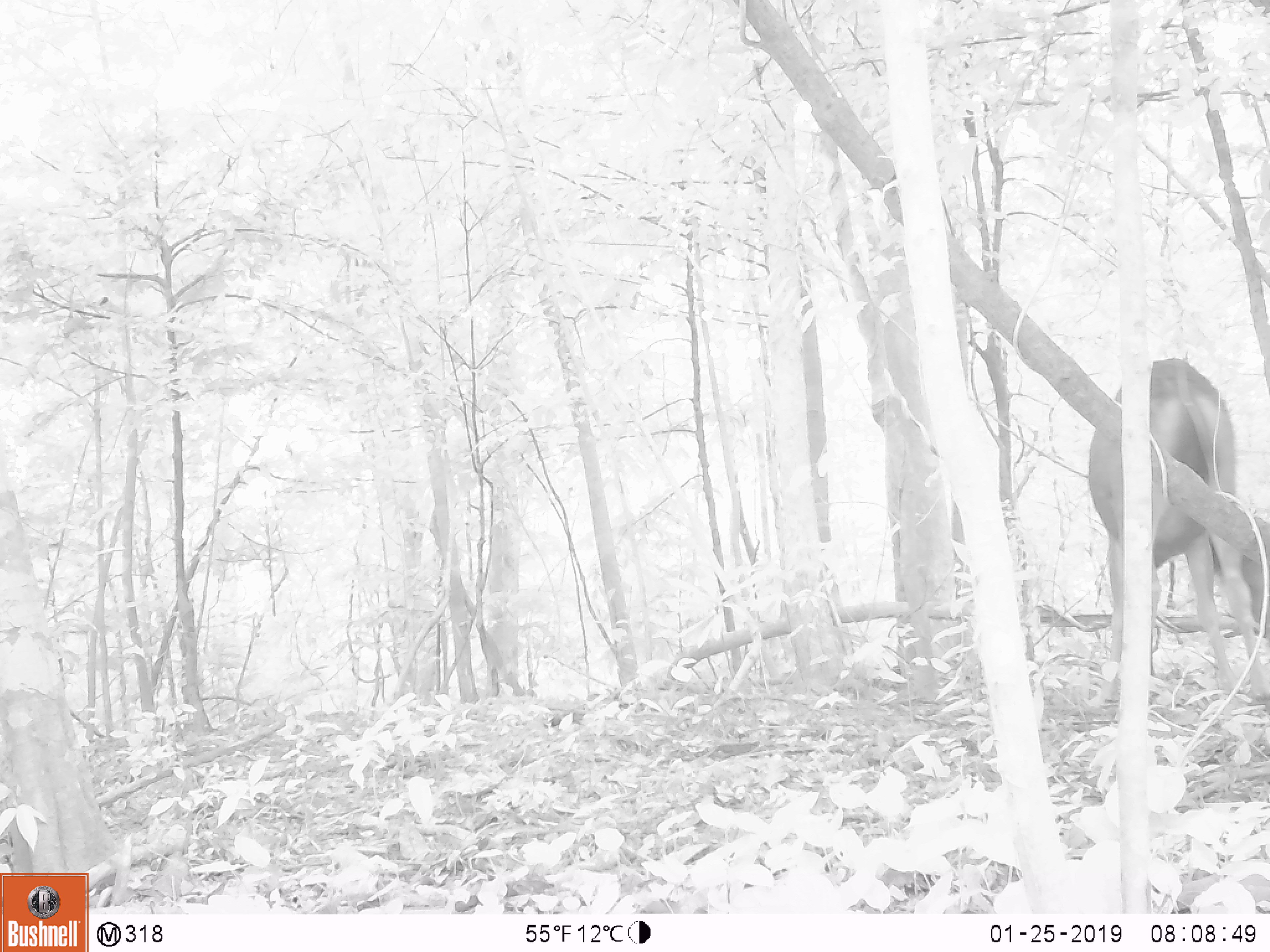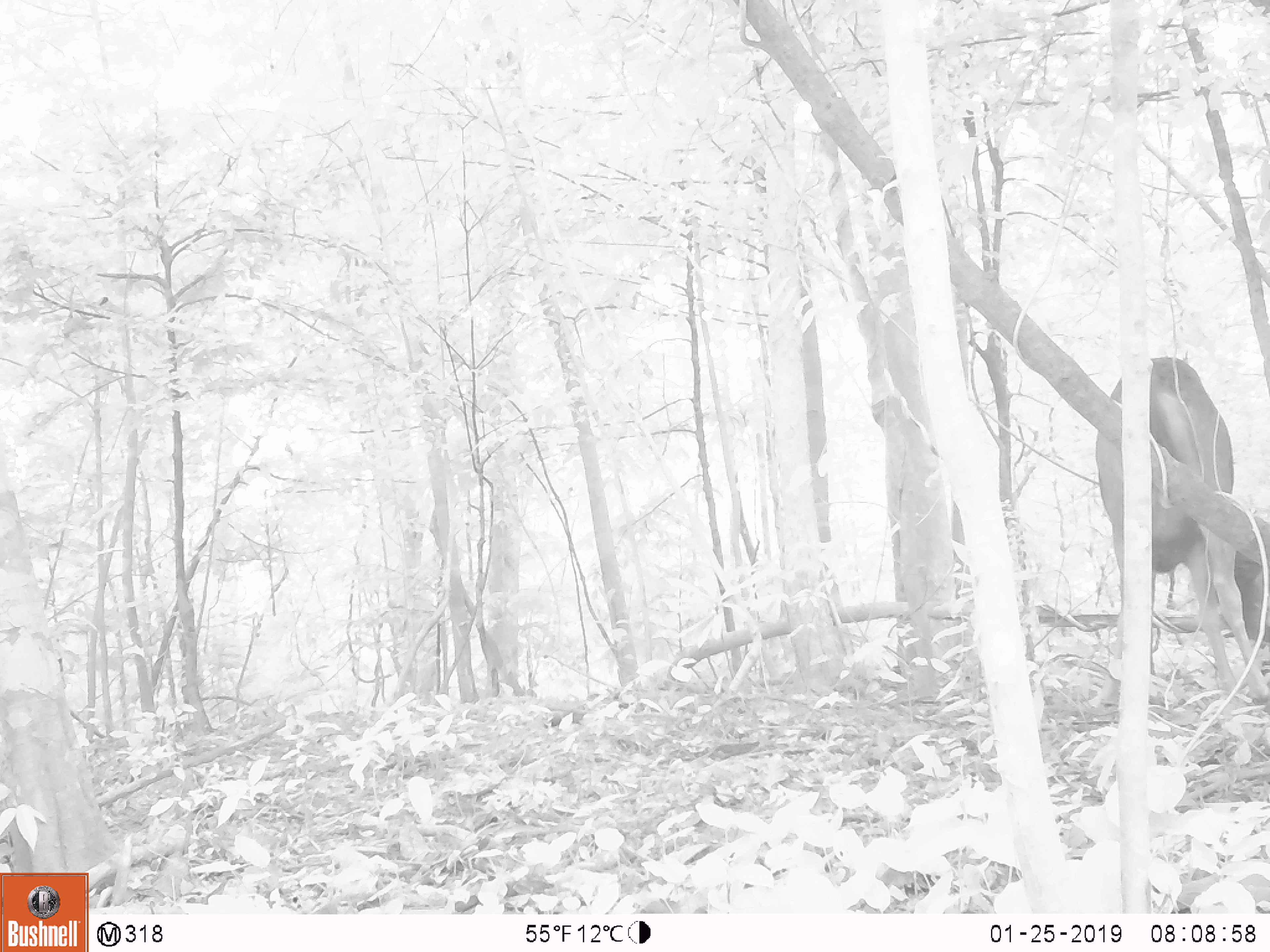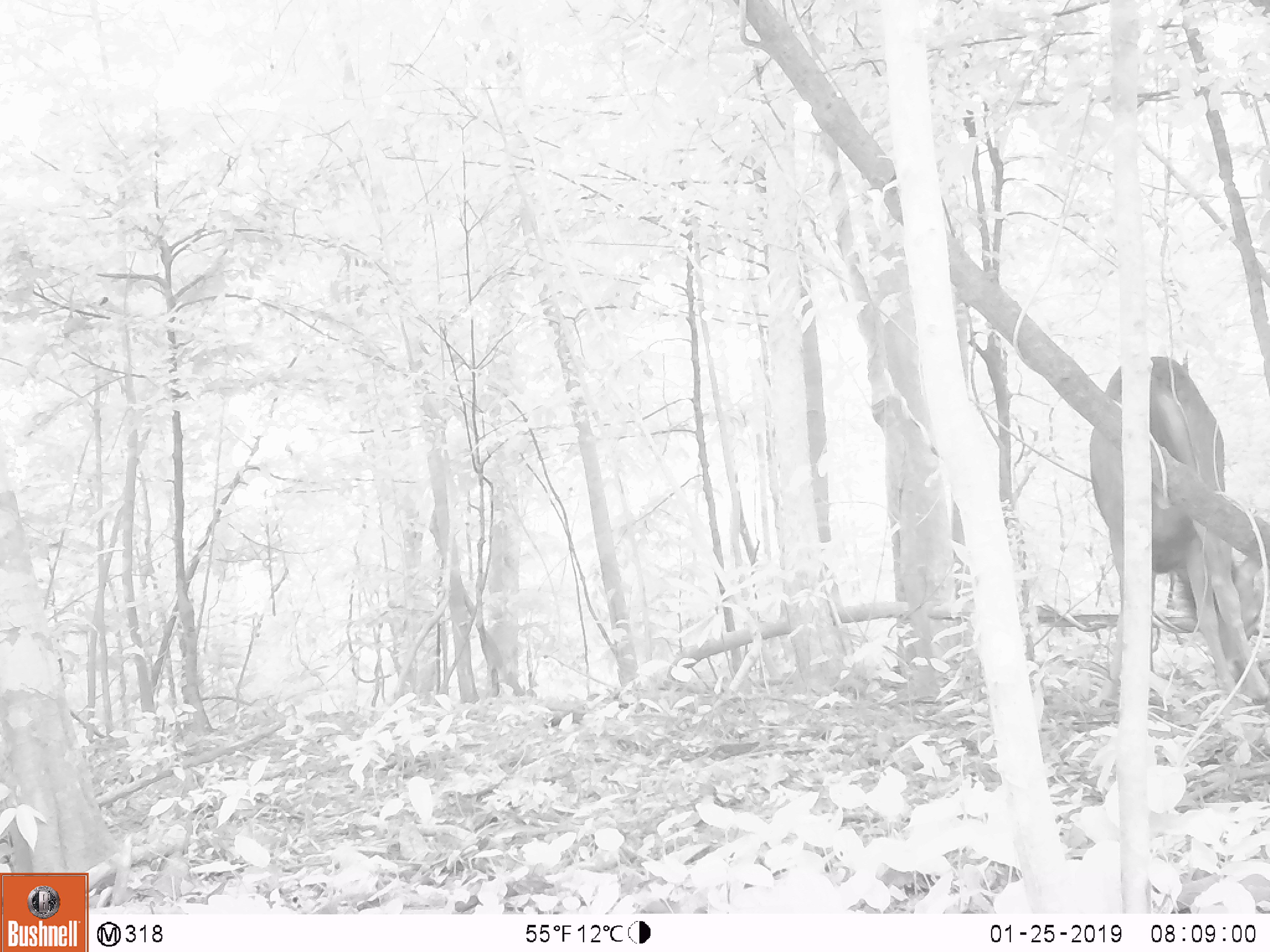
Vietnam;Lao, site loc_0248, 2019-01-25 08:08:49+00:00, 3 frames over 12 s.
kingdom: Animalia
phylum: Chordata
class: Mammalia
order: Artiodactyla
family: Cervidae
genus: Rusa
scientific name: Rusa unicolor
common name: sambar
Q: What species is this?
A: Sambar (Rusa unicolor).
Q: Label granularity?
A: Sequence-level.